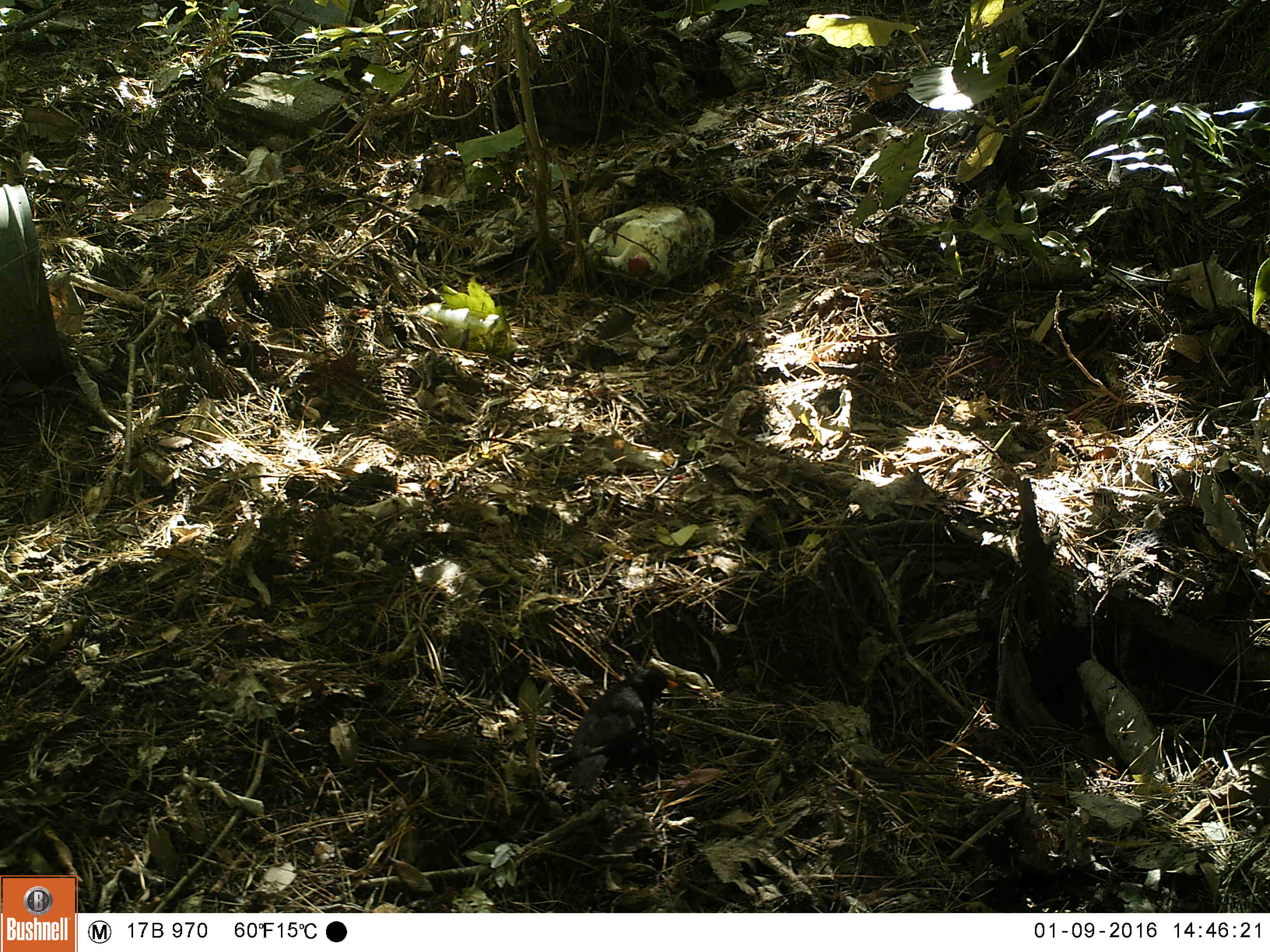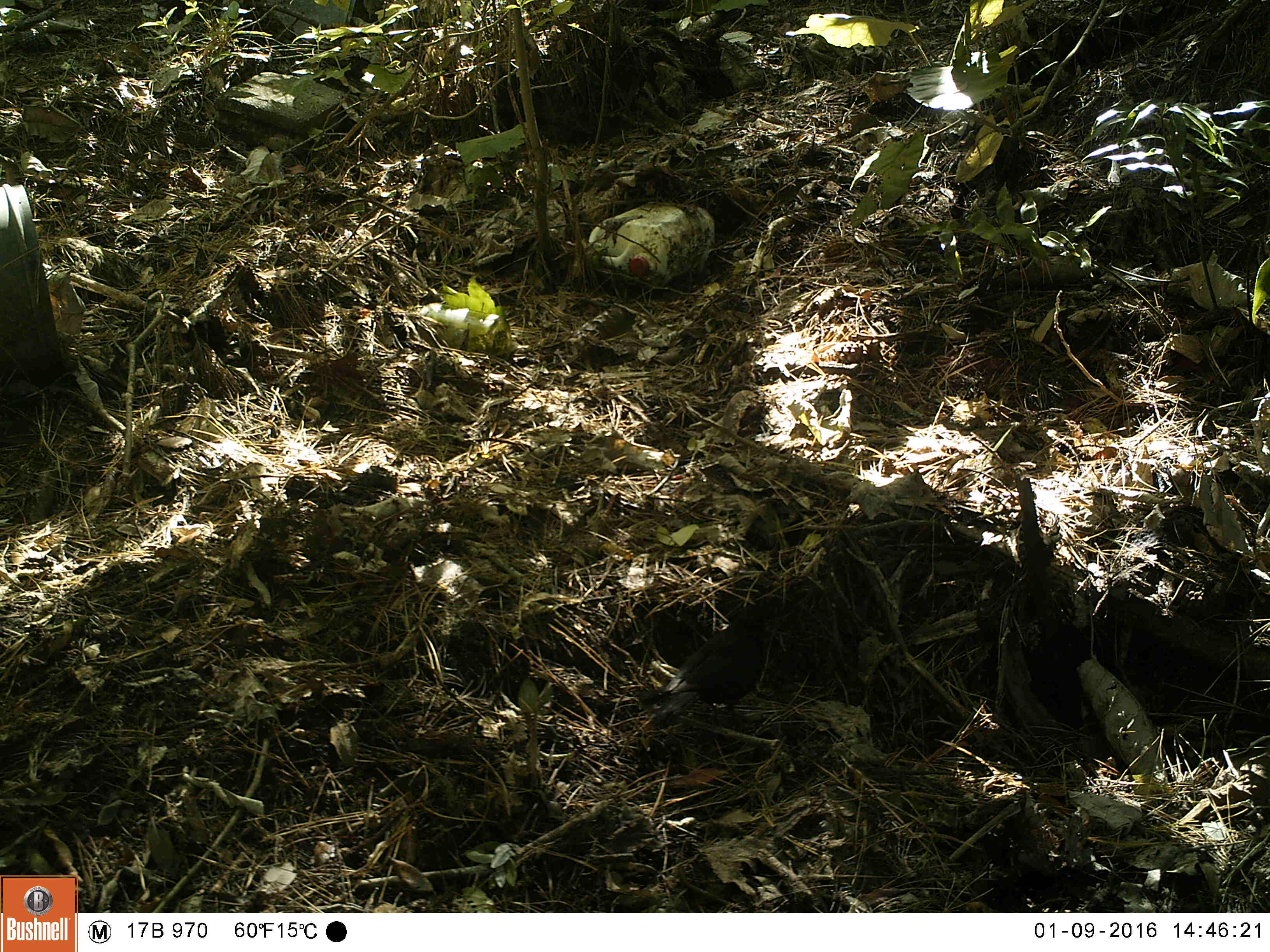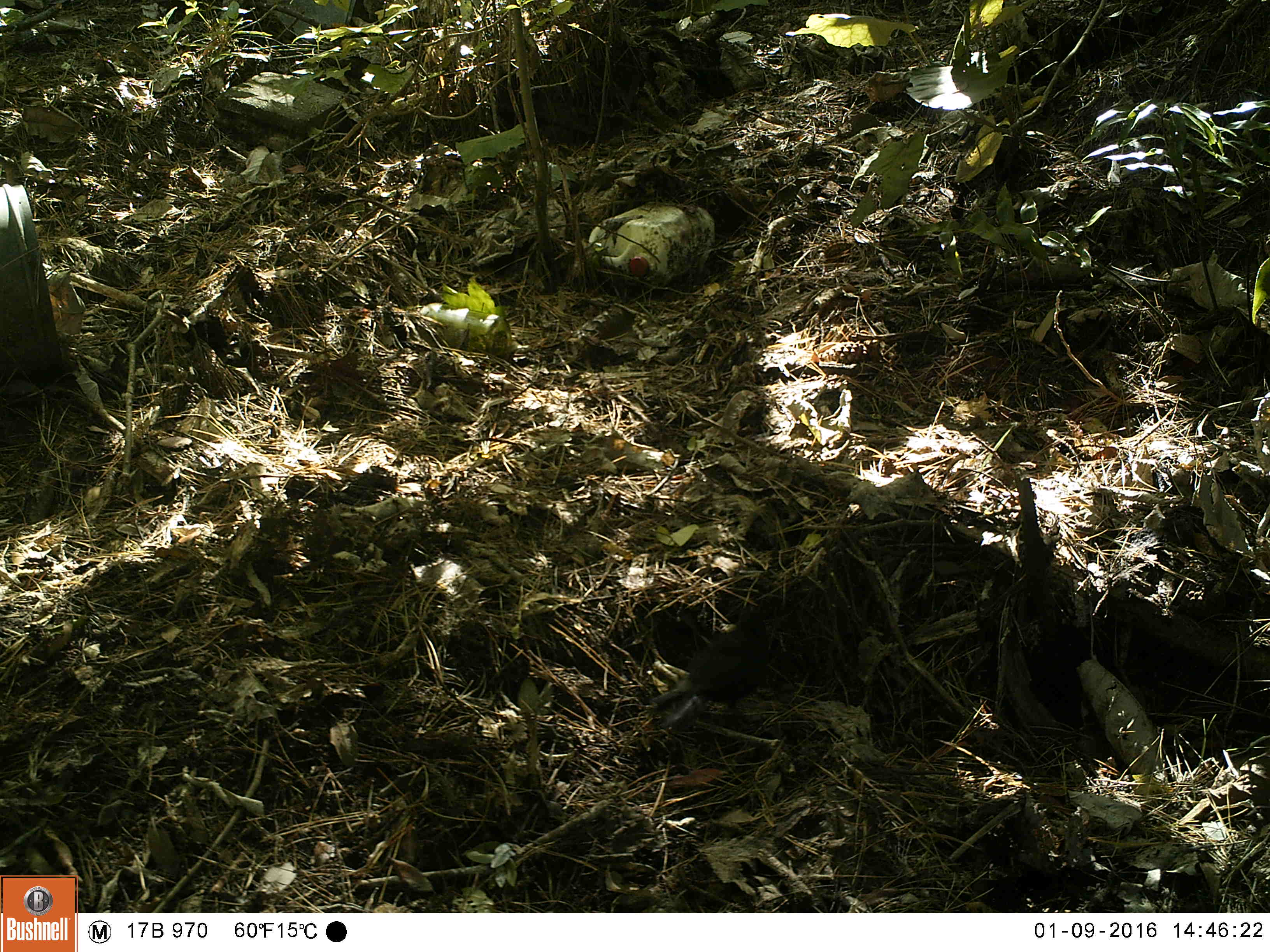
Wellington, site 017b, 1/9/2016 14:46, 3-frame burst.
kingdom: Animalia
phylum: Chordata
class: Aves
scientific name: Aves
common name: bird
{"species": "bird (Aves)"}